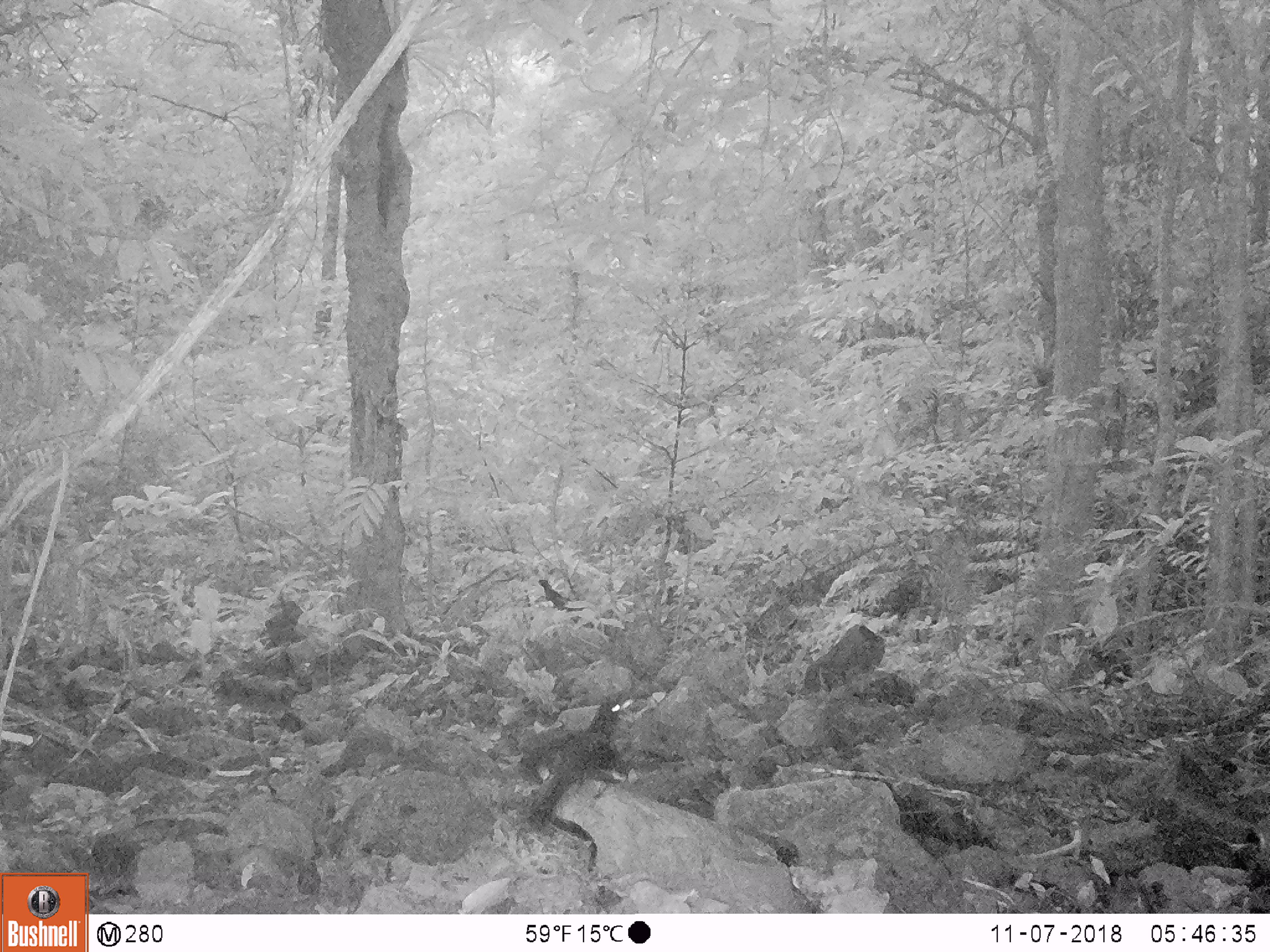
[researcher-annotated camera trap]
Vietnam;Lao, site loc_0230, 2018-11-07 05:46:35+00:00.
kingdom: Animalia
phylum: Chordata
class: Aves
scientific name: Aves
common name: bird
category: unidentified bird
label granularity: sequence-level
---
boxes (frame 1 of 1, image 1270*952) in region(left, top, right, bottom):
unidentified bird: region(527, 698, 634, 831)